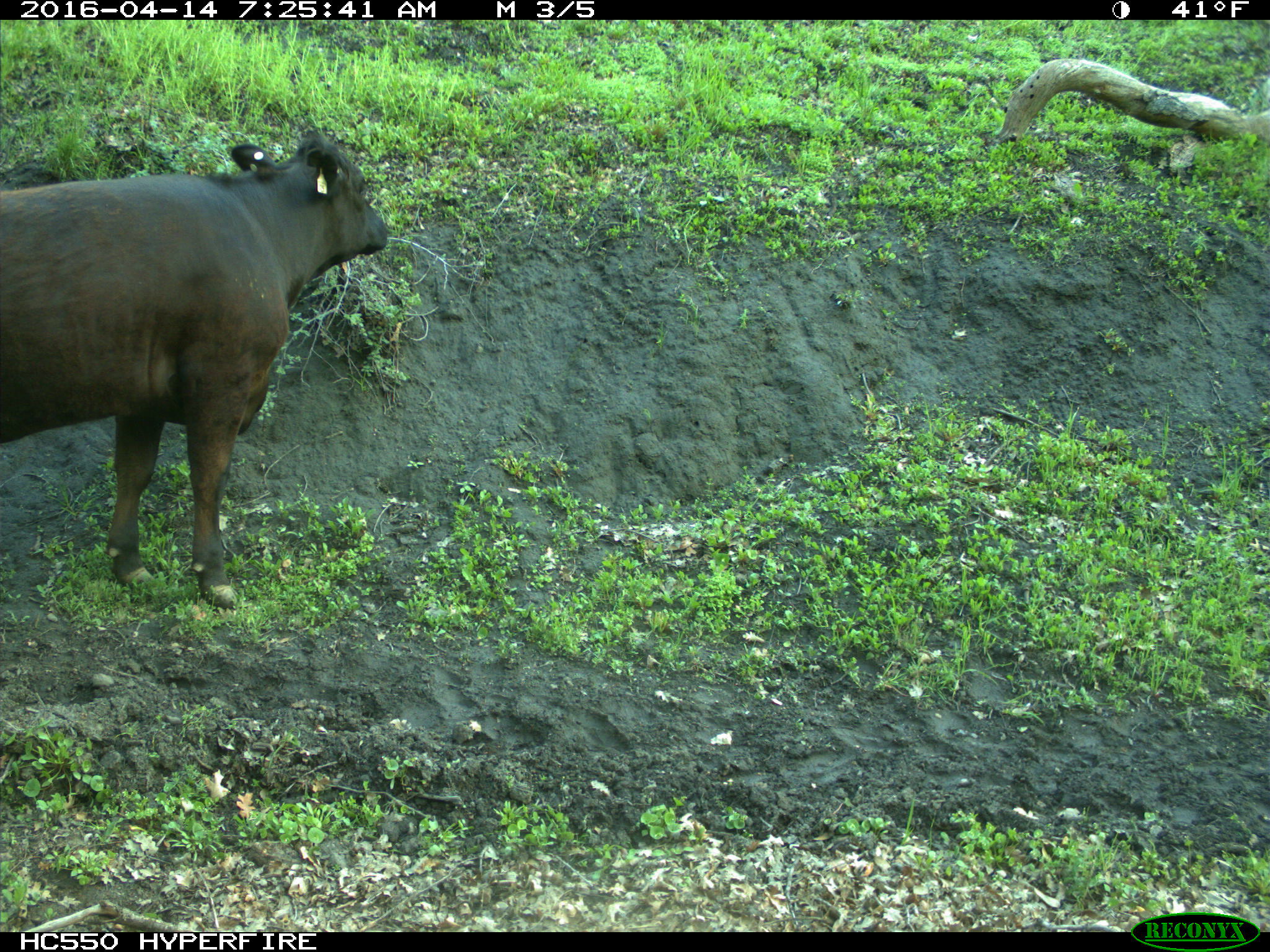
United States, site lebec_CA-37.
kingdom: Animalia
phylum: Chordata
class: Mammalia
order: Artiodactyla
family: Bovidae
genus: Bos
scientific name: Bos taurus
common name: domestic cow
Bos taurus (domestic cow).